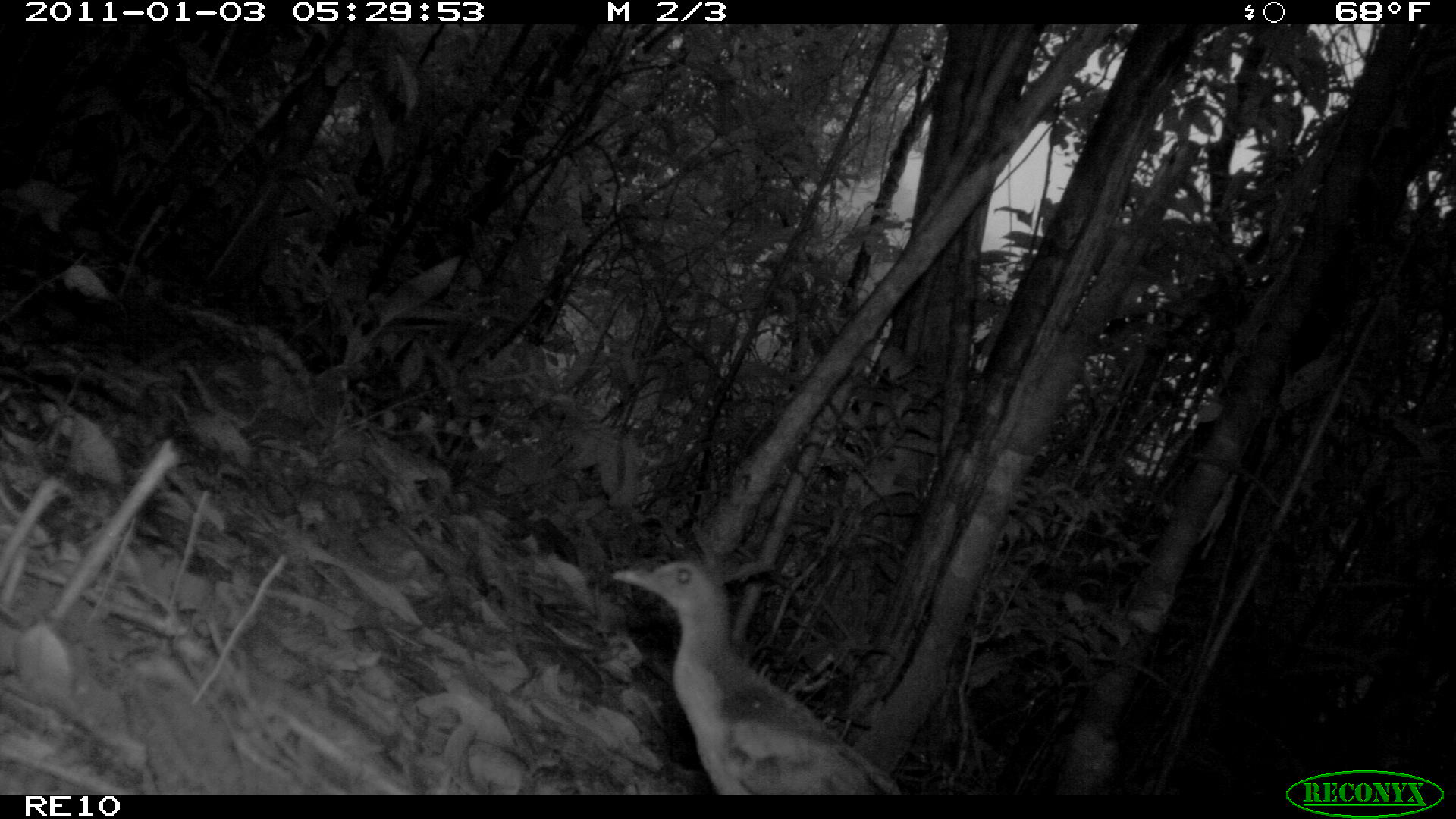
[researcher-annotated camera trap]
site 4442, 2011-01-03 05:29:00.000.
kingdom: Animalia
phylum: Chordata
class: Aves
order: Gruiformes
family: Sarothruridae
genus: Mentocrex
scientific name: Mentocrex kioloides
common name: madagascar wood rail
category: canirallus kioloides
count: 2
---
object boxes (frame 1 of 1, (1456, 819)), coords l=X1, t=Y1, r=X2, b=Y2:
canirallus kioloides: l=610, t=554, r=904, b=793